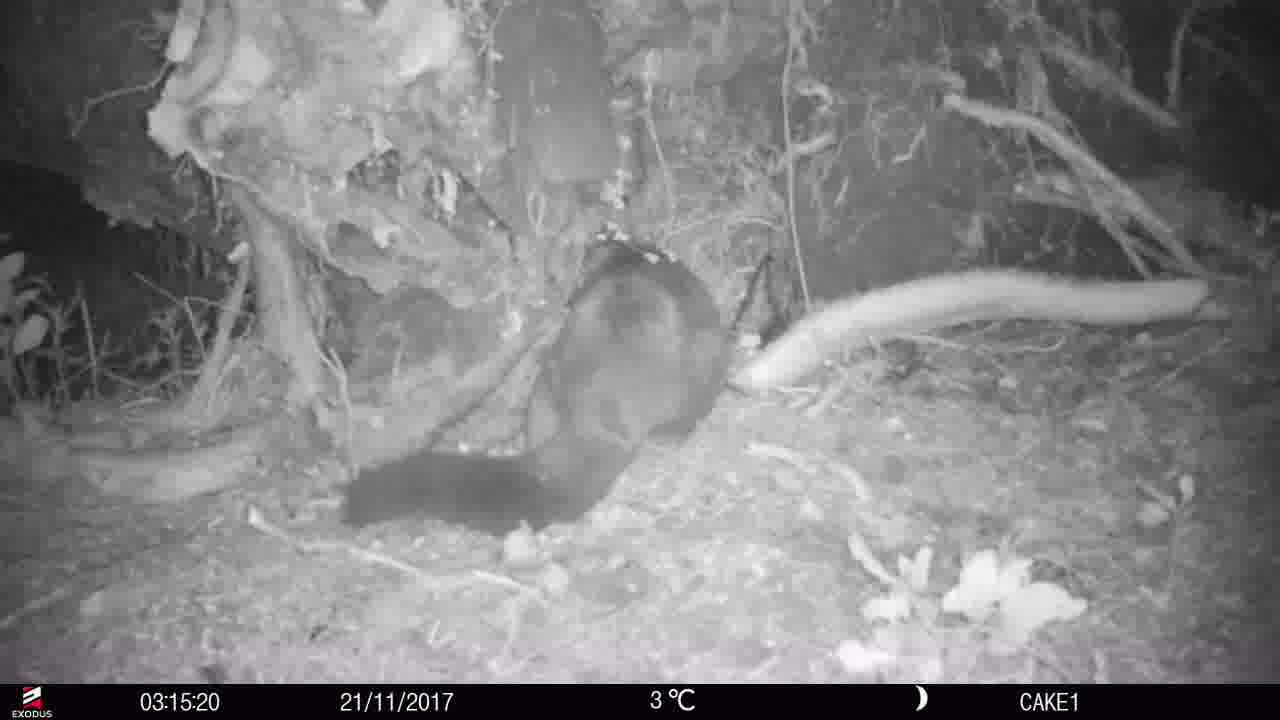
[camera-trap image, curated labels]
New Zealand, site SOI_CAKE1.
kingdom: Animalia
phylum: Chordata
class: Mammalia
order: Diprotodontia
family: Phalangeridae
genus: Trichosurus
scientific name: Trichosurus vulpecula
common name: common brushtail possum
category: possum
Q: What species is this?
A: Possum (common brushtail possum) (Trichosurus vulpecula).